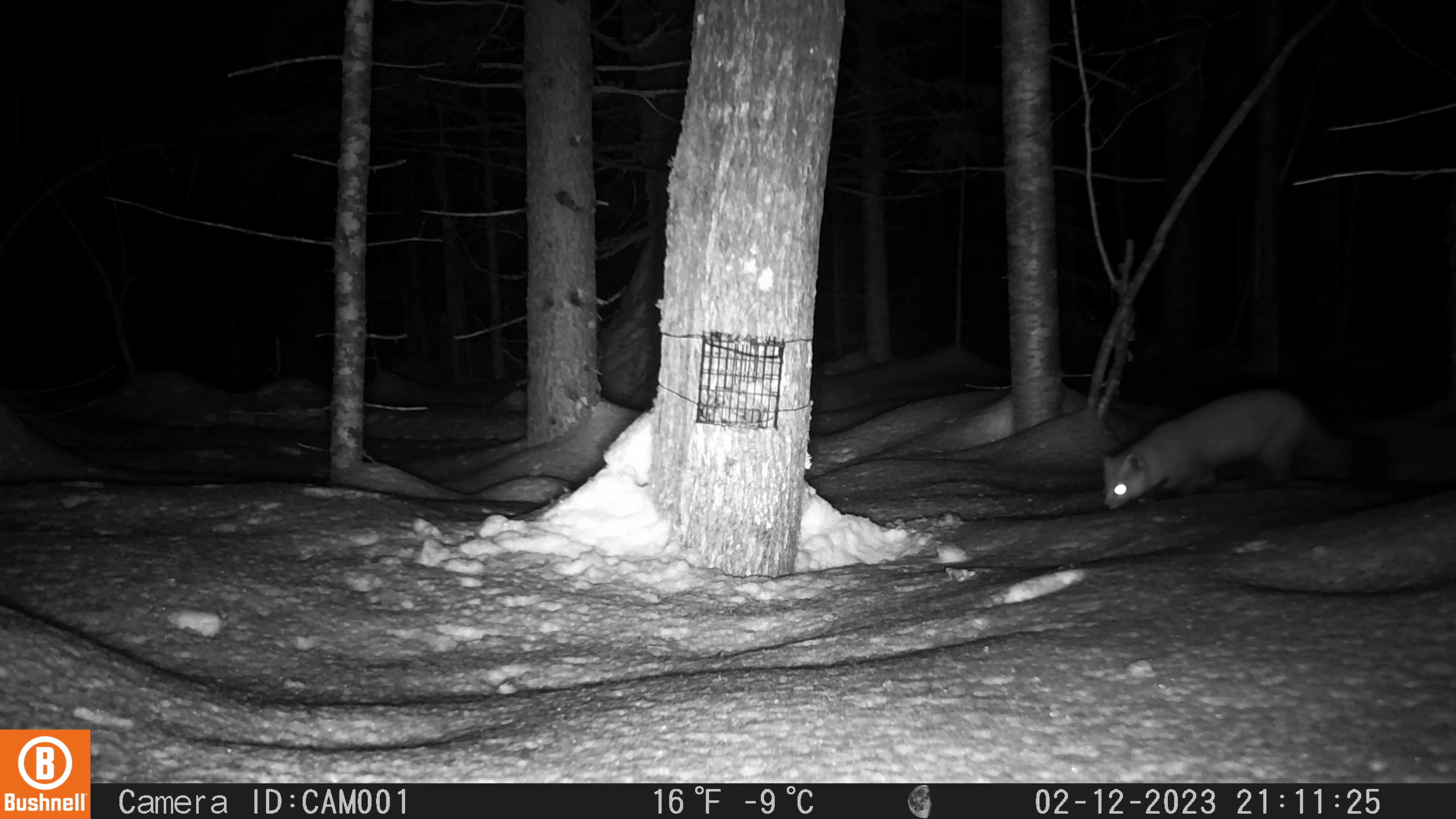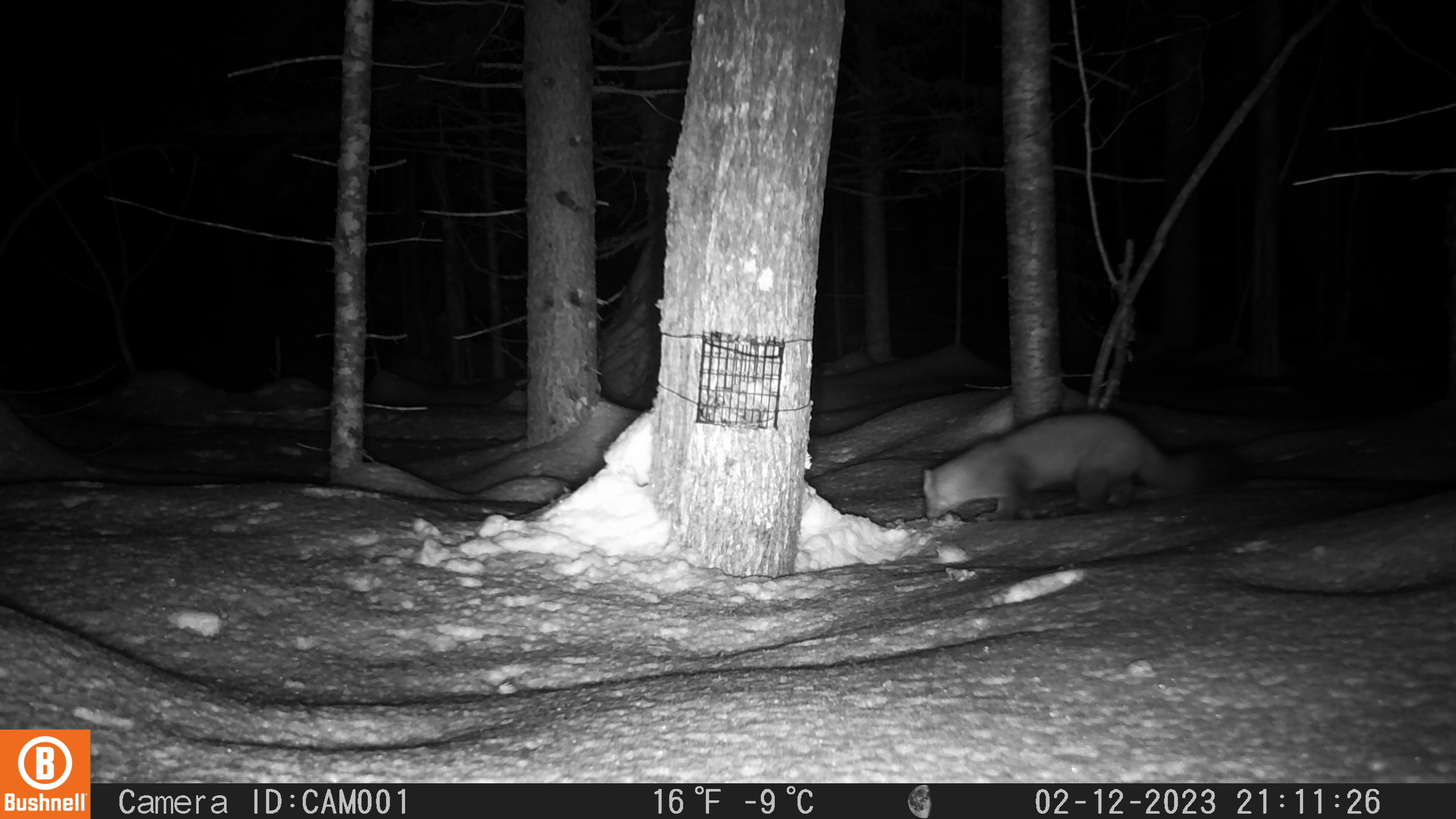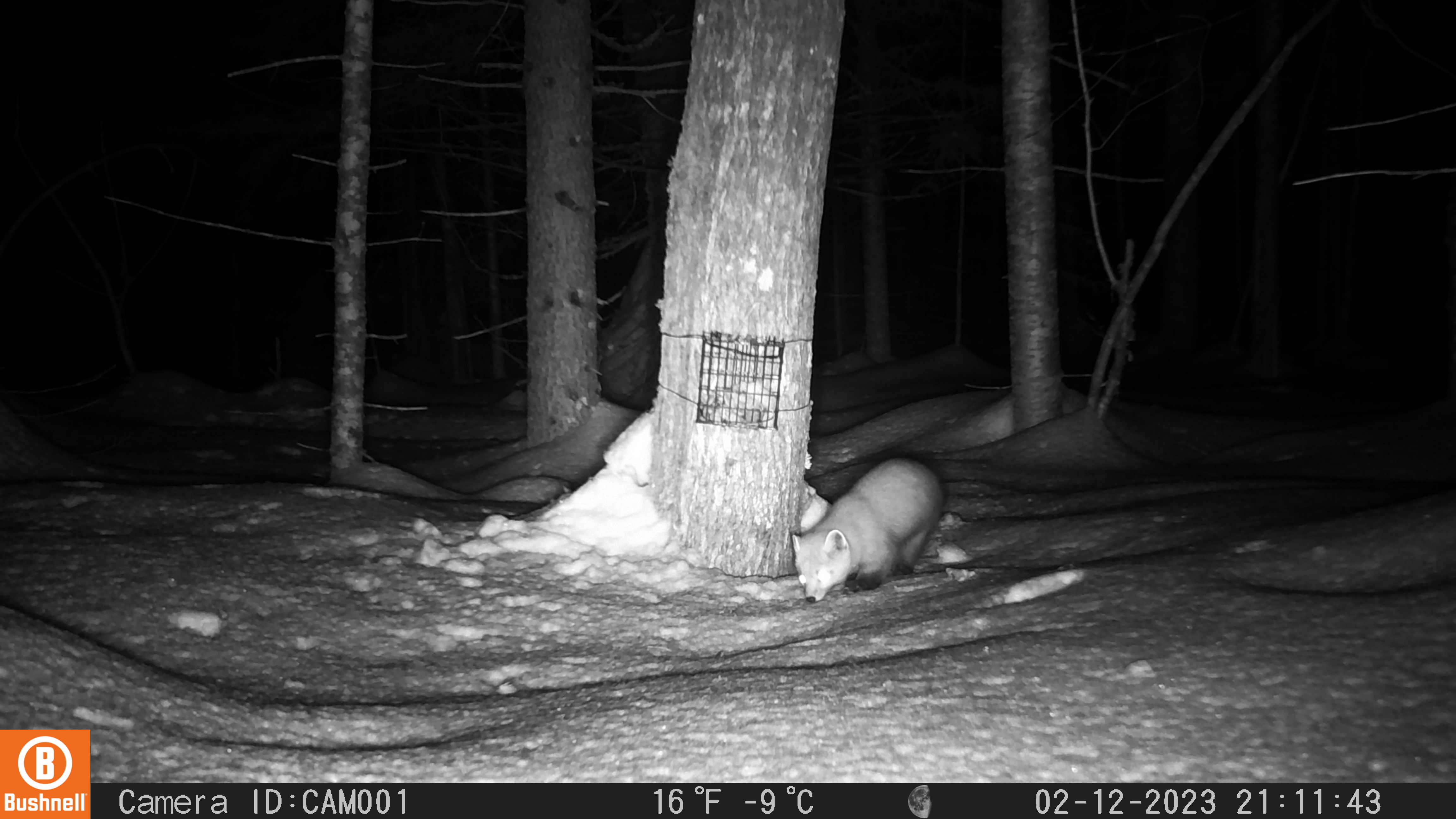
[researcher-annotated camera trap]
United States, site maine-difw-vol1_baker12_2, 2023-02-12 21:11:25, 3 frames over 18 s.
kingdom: Animalia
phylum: Chordata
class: Mammalia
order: Carnivora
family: Mustelidae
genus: Martes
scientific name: Martes americana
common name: american marten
American marten (Martes americana).